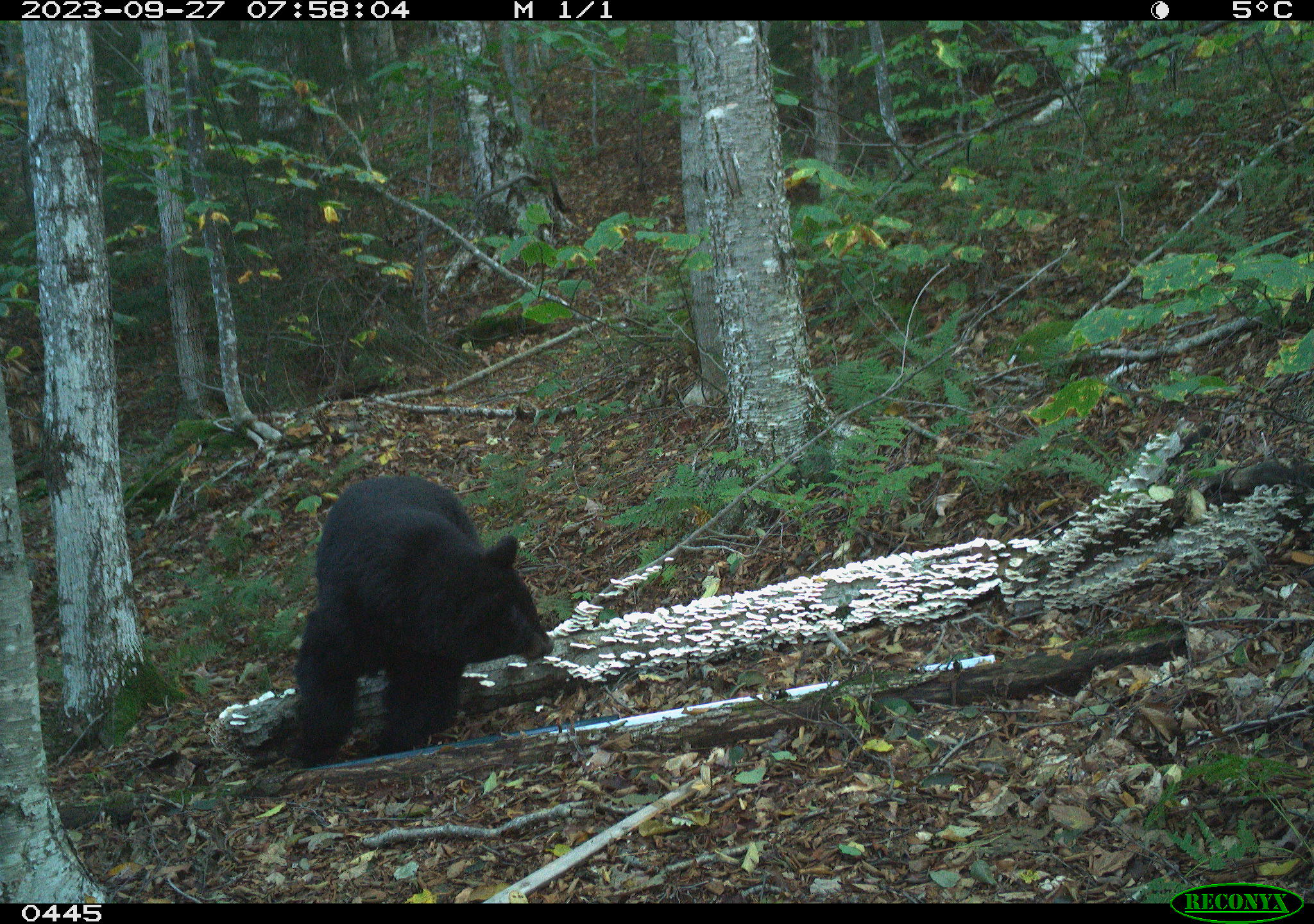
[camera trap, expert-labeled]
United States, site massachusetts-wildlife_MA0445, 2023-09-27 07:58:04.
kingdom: Animalia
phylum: Chordata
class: Mammalia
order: Carnivora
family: Ursidae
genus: Ursus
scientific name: Ursus americanus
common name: black bear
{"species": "black bear (Ursus americanus)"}